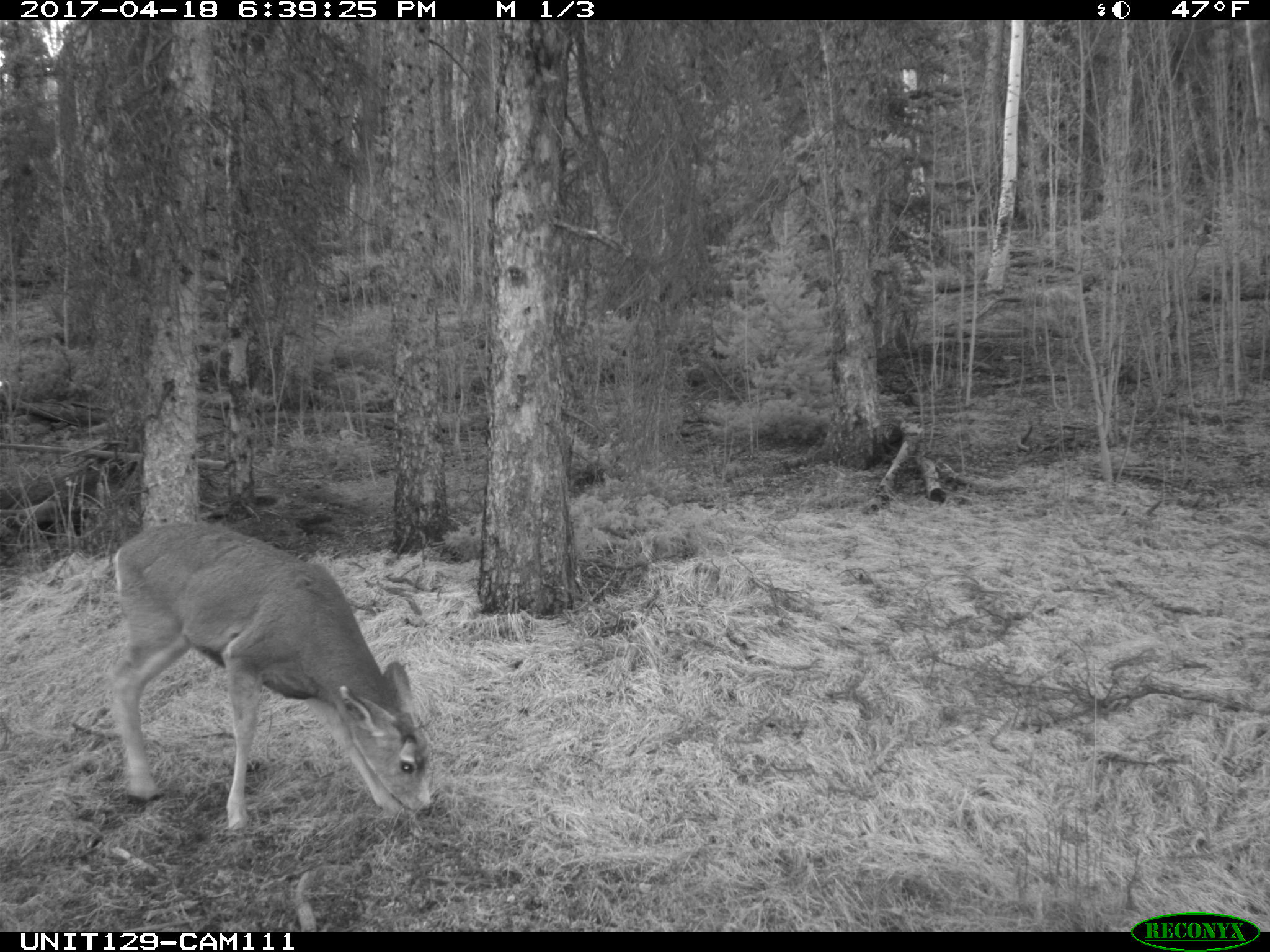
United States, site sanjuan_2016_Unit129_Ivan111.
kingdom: Animalia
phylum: Chordata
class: Mammalia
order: Artiodactyla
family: Cervidae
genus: Odocoileus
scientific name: Odocoileus hemionus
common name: mule deer